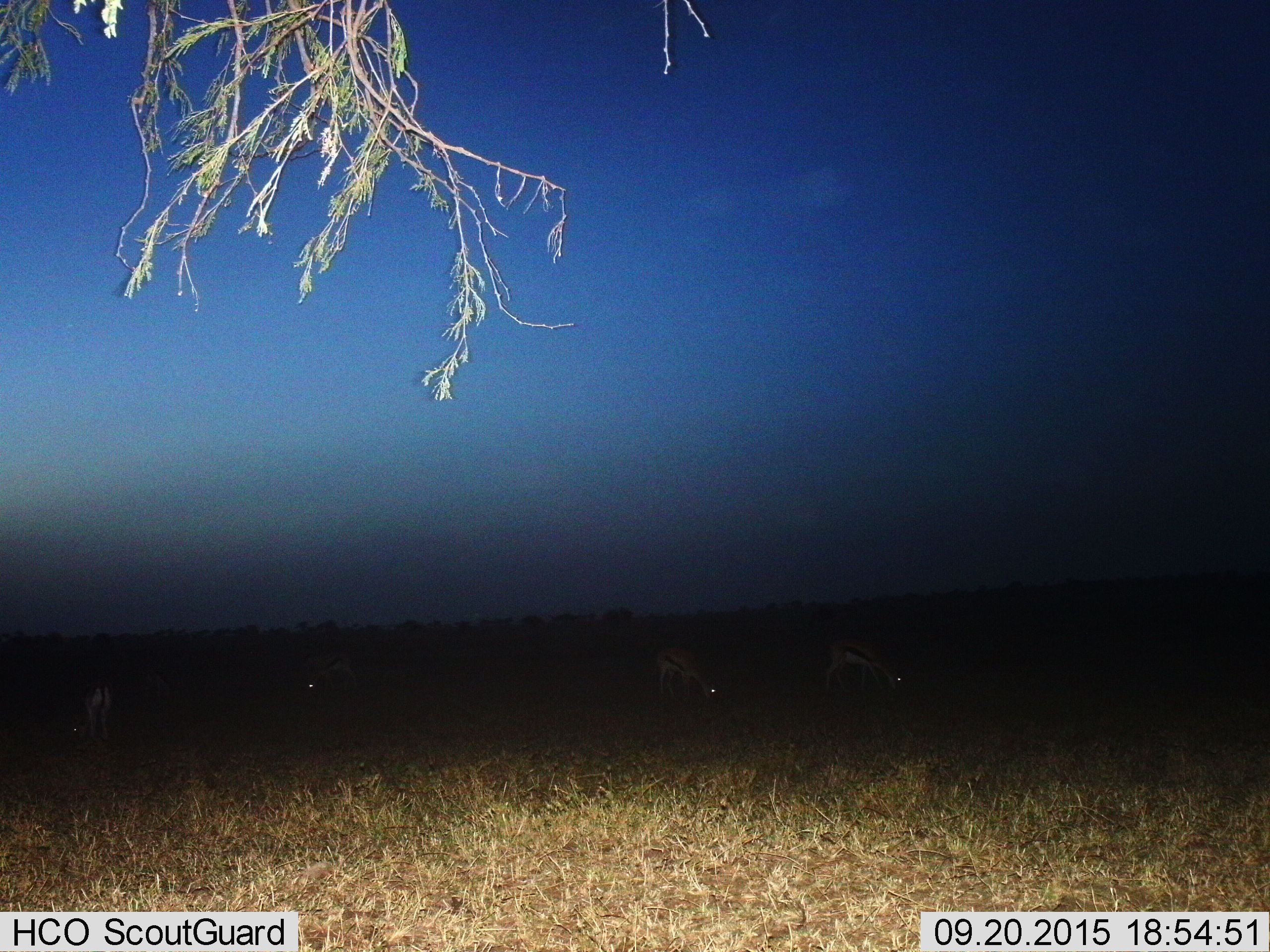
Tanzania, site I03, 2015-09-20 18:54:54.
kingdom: Animalia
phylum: Chordata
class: Mammalia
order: Artiodactyla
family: Bovidae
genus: Eudorcas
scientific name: Eudorcas thomsonii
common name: thomson's gazelle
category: gazellethomsons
Gazellethomsons (thomson's gazelle) (Eudorcas thomsonii), count 4. Behavior (volunteer vote fractions): standing 44%, resting 0%, moving 0%, interacting 0%. Young present (vote fraction): 11%. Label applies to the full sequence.